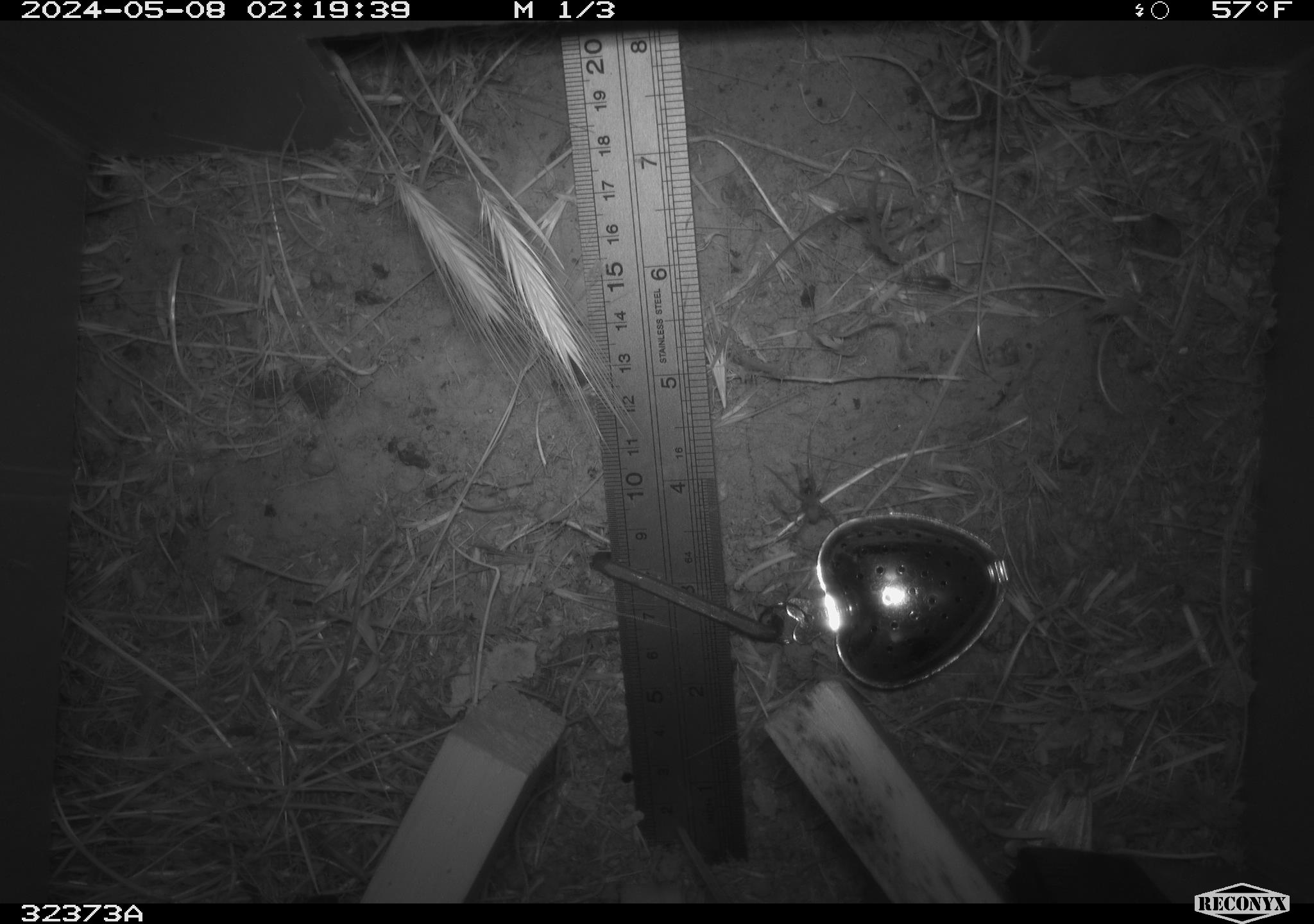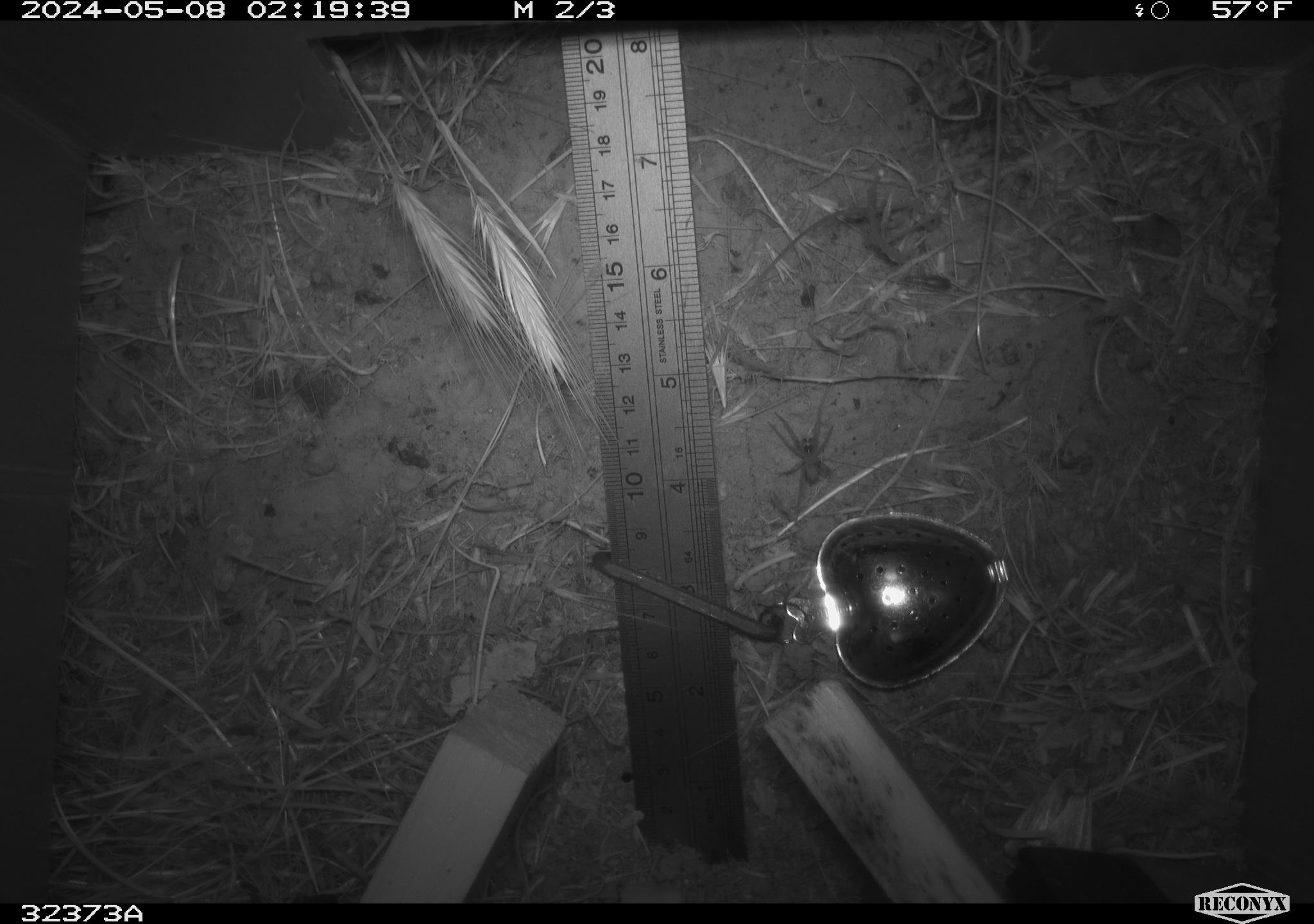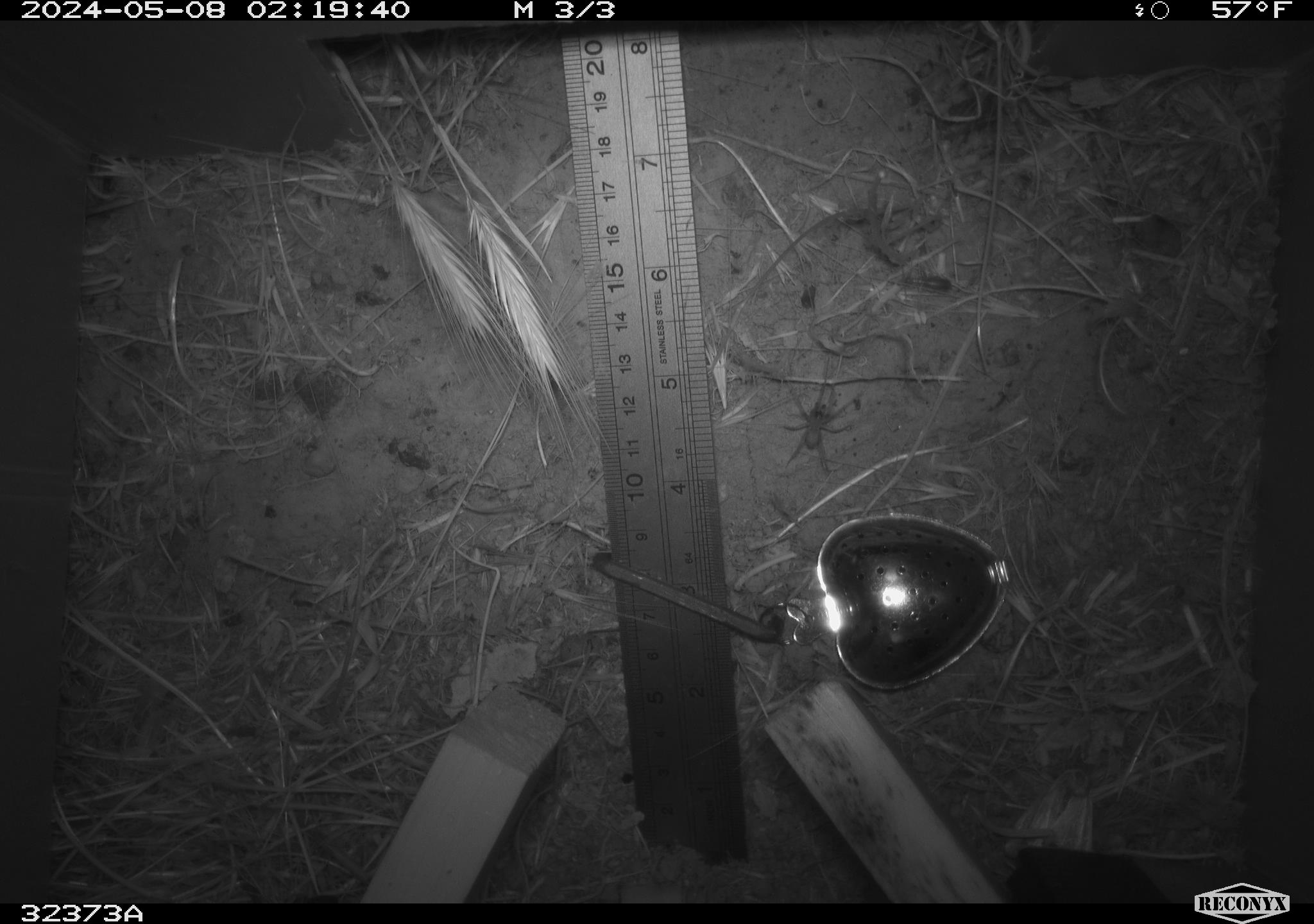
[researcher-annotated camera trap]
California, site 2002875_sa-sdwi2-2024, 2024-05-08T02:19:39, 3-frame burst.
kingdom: Animalia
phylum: Arthropoda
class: Arachnida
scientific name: Arachnida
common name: arachnids